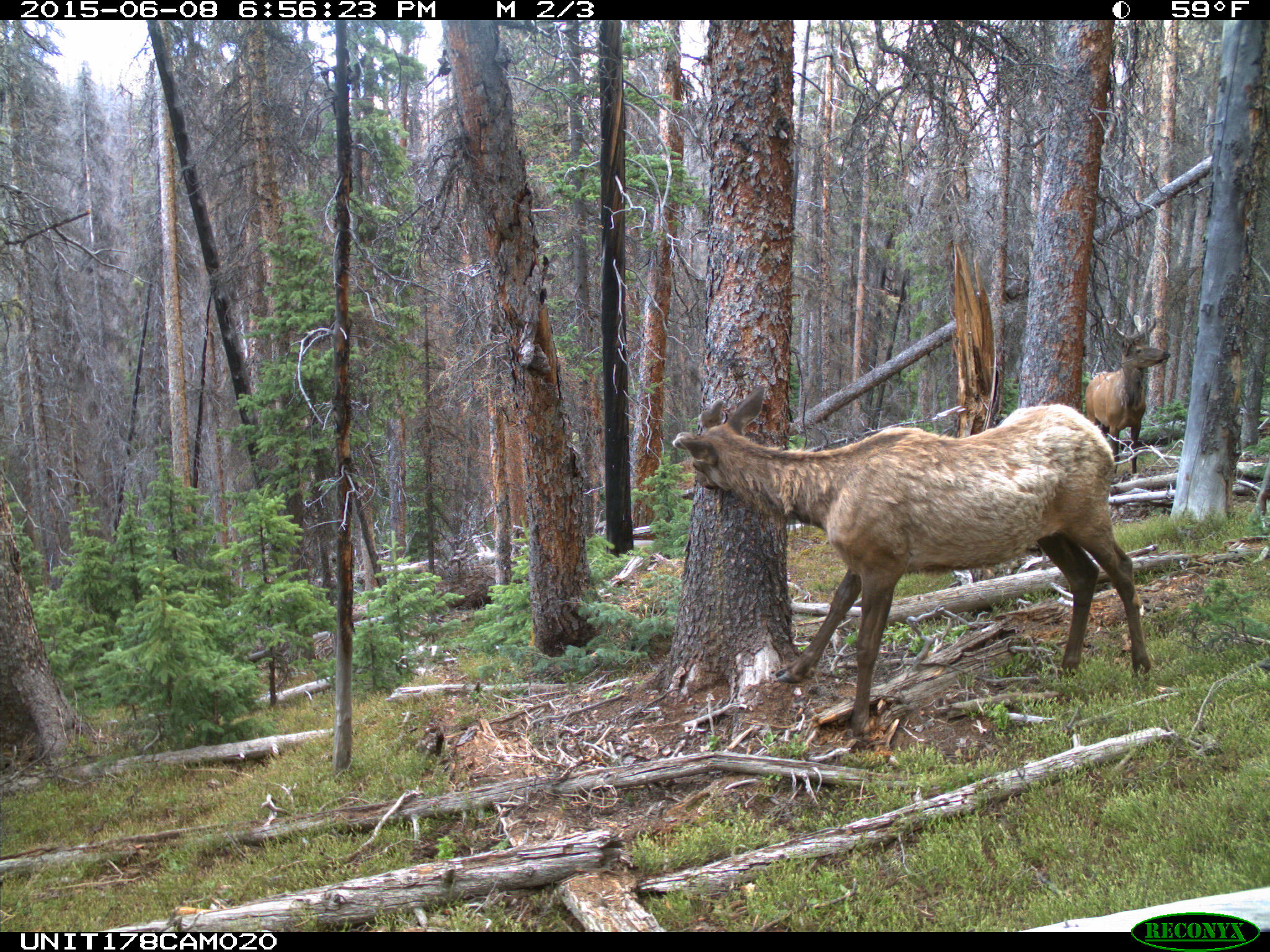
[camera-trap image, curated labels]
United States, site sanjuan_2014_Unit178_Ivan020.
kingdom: Animalia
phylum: Chordata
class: Mammalia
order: Artiodactyla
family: Cervidae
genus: Cervus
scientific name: Cervus elaphus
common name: red deer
Cervus elaphus (red deer).